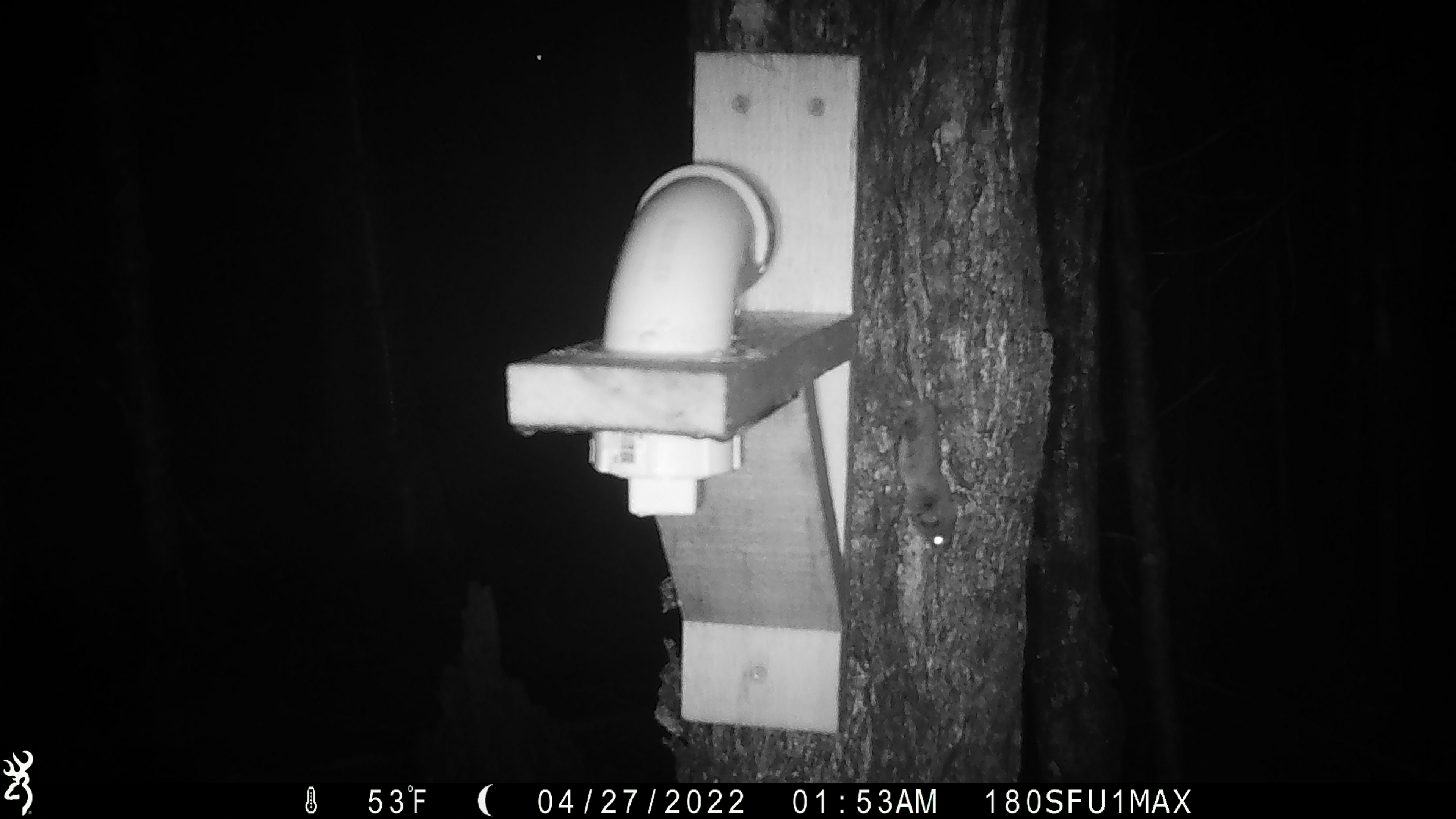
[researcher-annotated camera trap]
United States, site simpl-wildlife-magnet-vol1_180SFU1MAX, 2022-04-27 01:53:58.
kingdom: Animalia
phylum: Chordata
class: Mammalia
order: Rodentia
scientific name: Rodentia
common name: mouse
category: mouse sp.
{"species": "mouse sp. (mouse) (Rodentia)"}